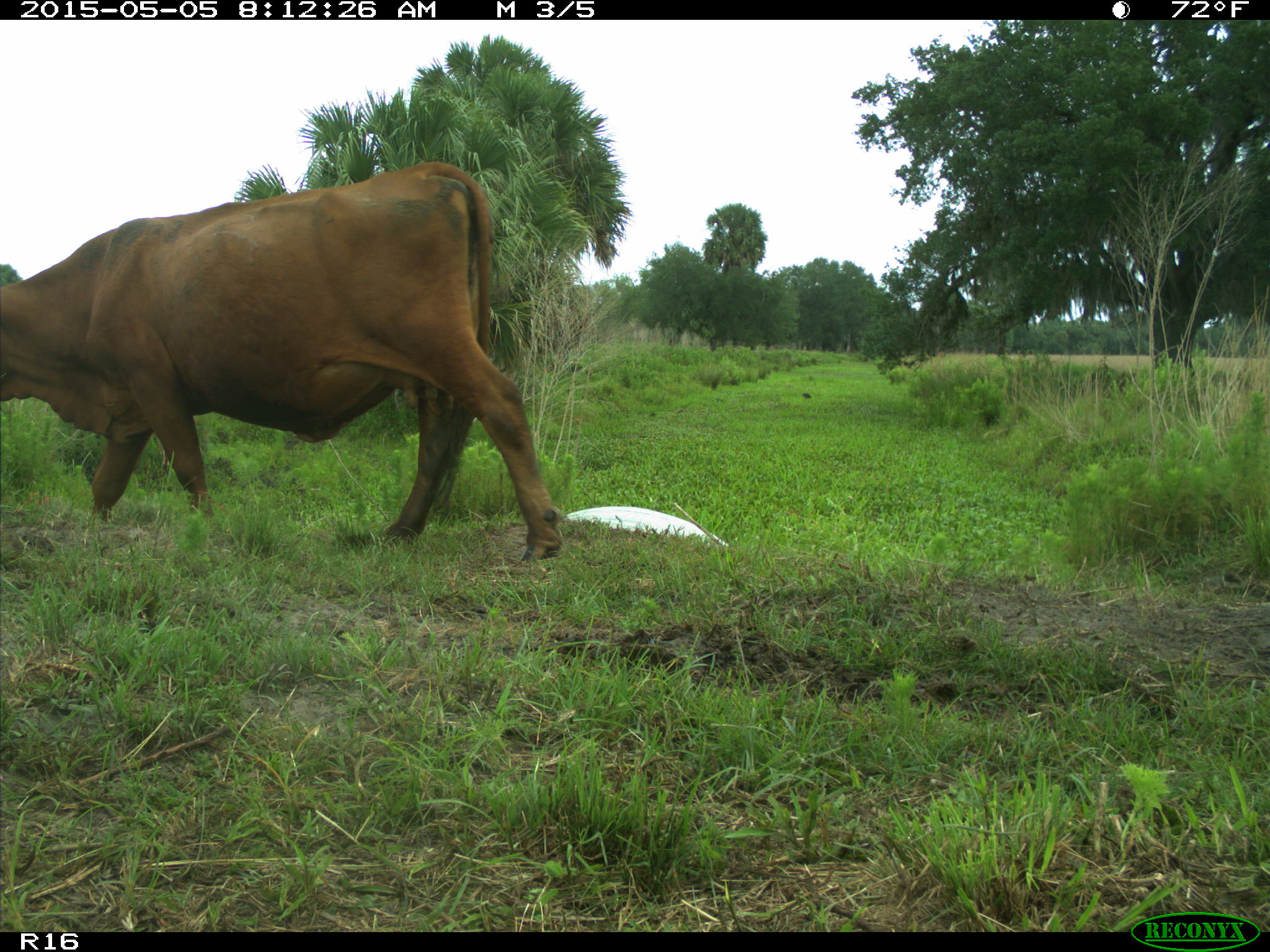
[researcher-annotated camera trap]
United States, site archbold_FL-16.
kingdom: Animalia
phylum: Chordata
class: Mammalia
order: Artiodactyla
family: Bovidae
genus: Bos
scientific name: Bos taurus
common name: domestic cow